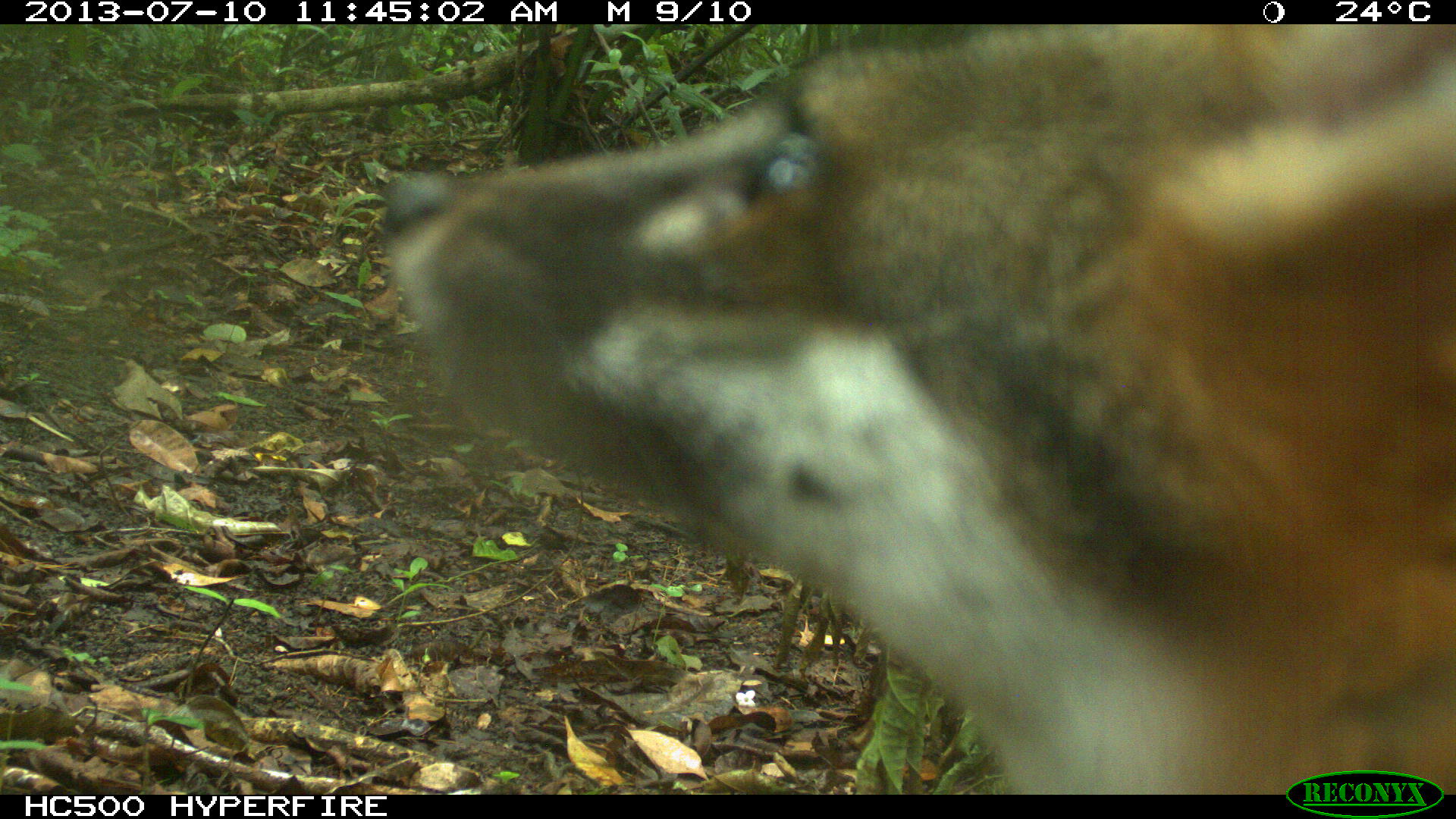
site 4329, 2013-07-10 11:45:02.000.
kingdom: Animalia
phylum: Chordata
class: Mammalia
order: Carnivora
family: Canidae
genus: Urocyon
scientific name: Urocyon cinereoargenteus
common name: gray fox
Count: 1.